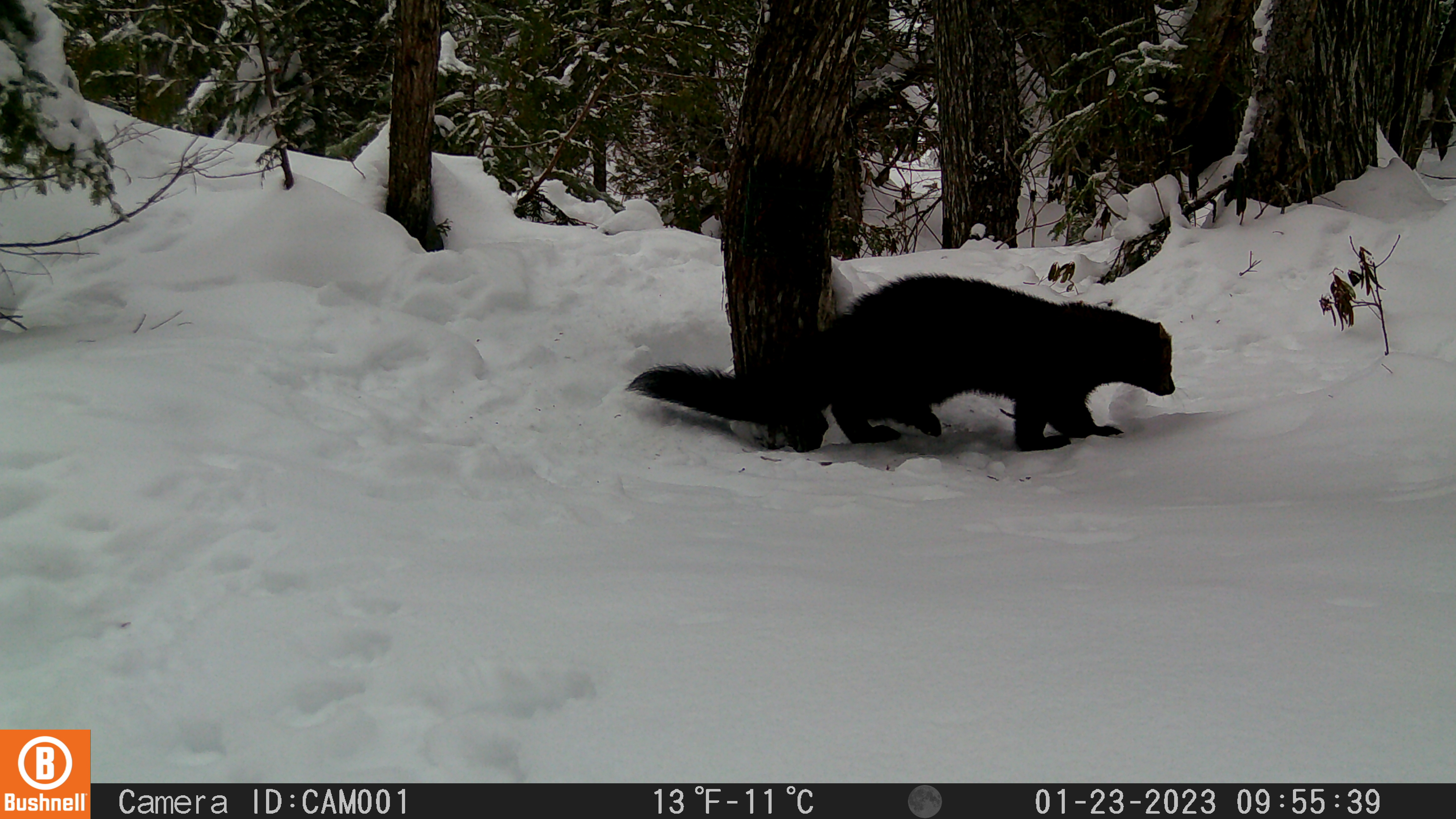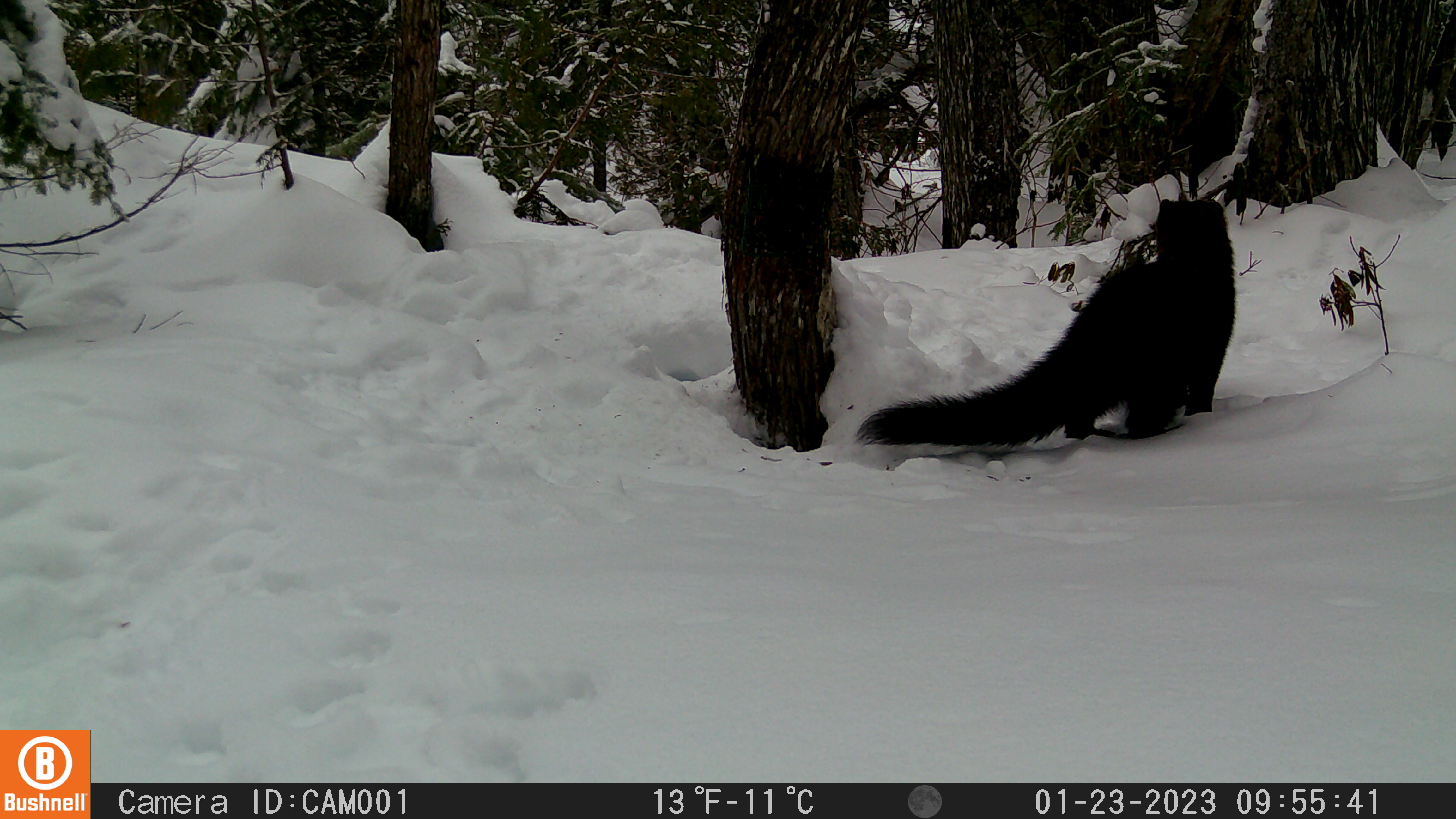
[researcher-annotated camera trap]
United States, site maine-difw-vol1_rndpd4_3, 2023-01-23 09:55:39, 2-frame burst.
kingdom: Animalia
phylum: Chordata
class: Mammalia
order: Carnivora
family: Mustelidae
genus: Pekania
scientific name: Pekania pennanti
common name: fisher